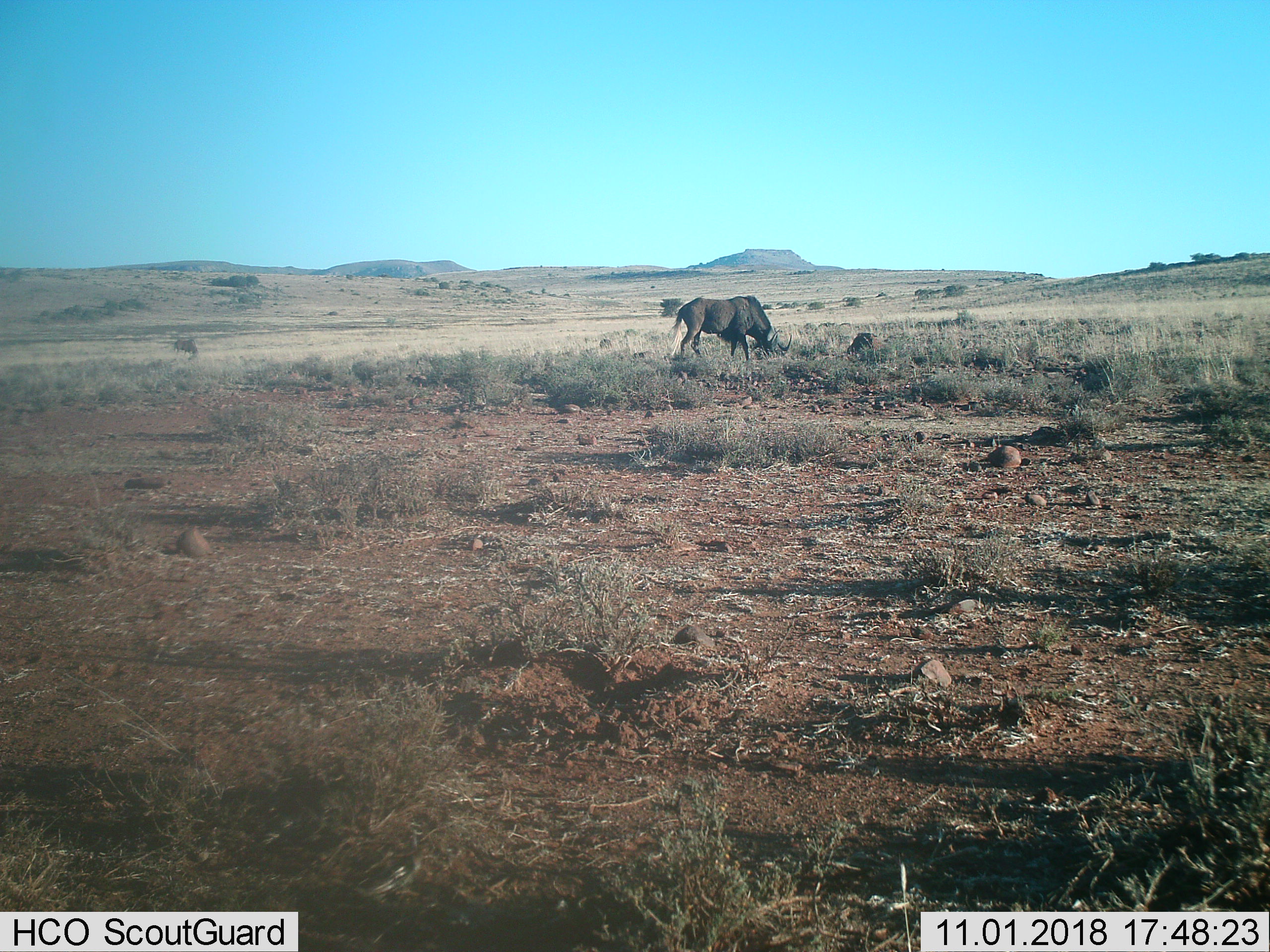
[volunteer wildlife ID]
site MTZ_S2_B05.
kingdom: Animalia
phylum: Chordata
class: Mammalia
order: Artiodactyla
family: Bovidae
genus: Connochaetes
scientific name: Connochaetes gnou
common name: black wildebeest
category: wildebeestblack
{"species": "wildebeestblack (black wildebeest) (Connochaetes gnou)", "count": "1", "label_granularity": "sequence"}